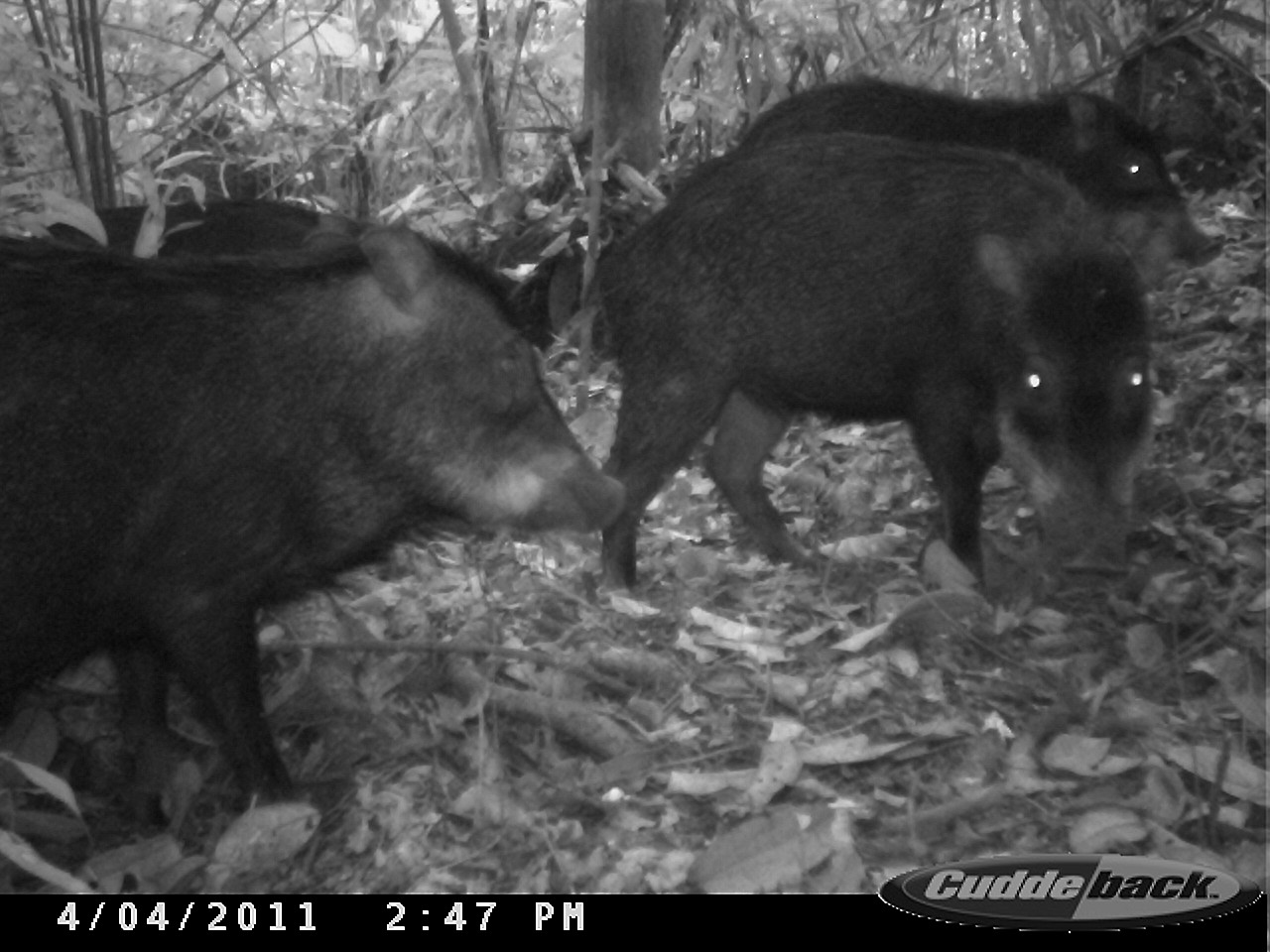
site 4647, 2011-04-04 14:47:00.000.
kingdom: Animalia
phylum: Chordata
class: Mammalia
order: Artiodactyla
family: Tayassuidae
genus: Tayassu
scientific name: Tayassu pecari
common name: white-lipped peccary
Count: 4.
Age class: adult.